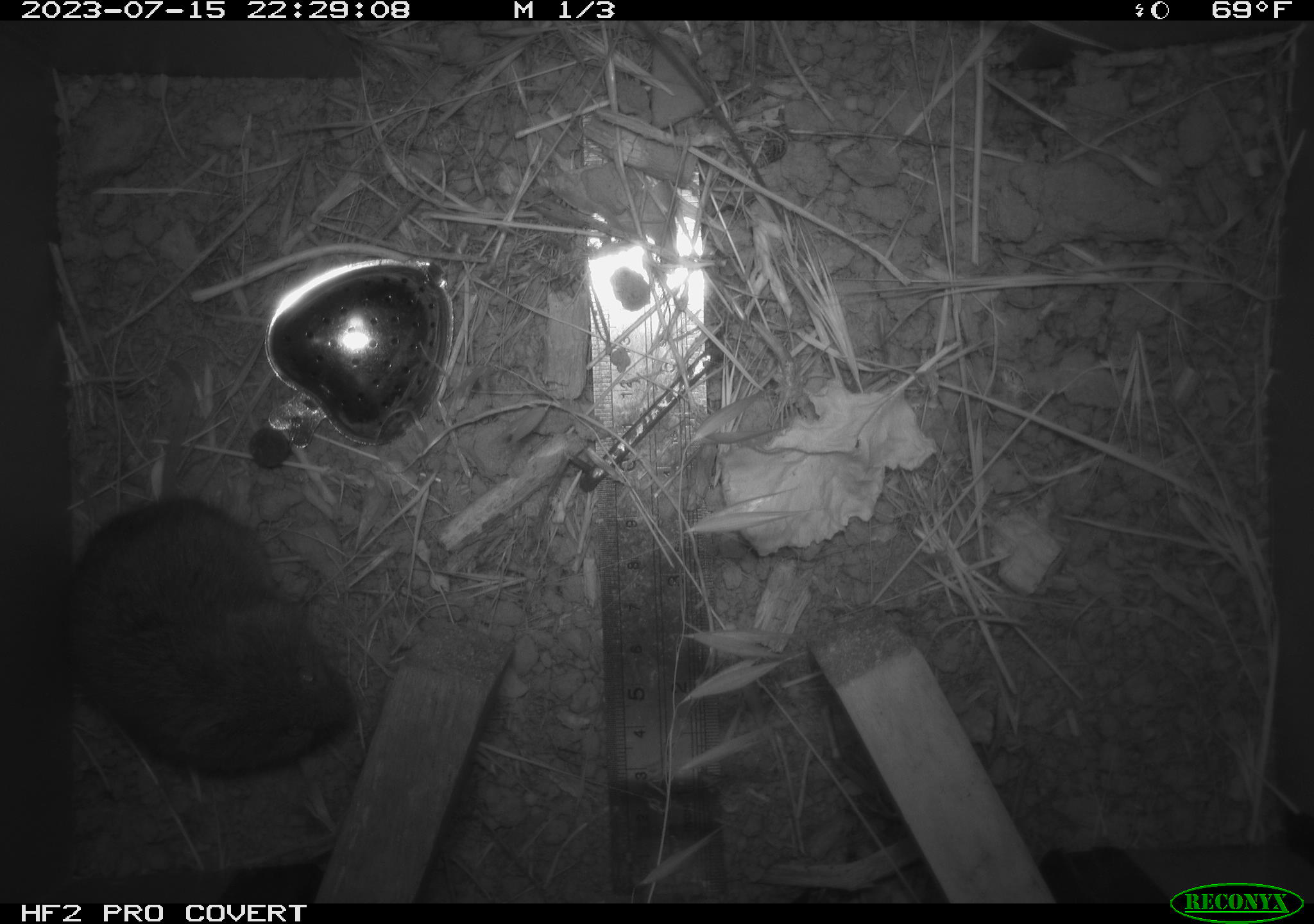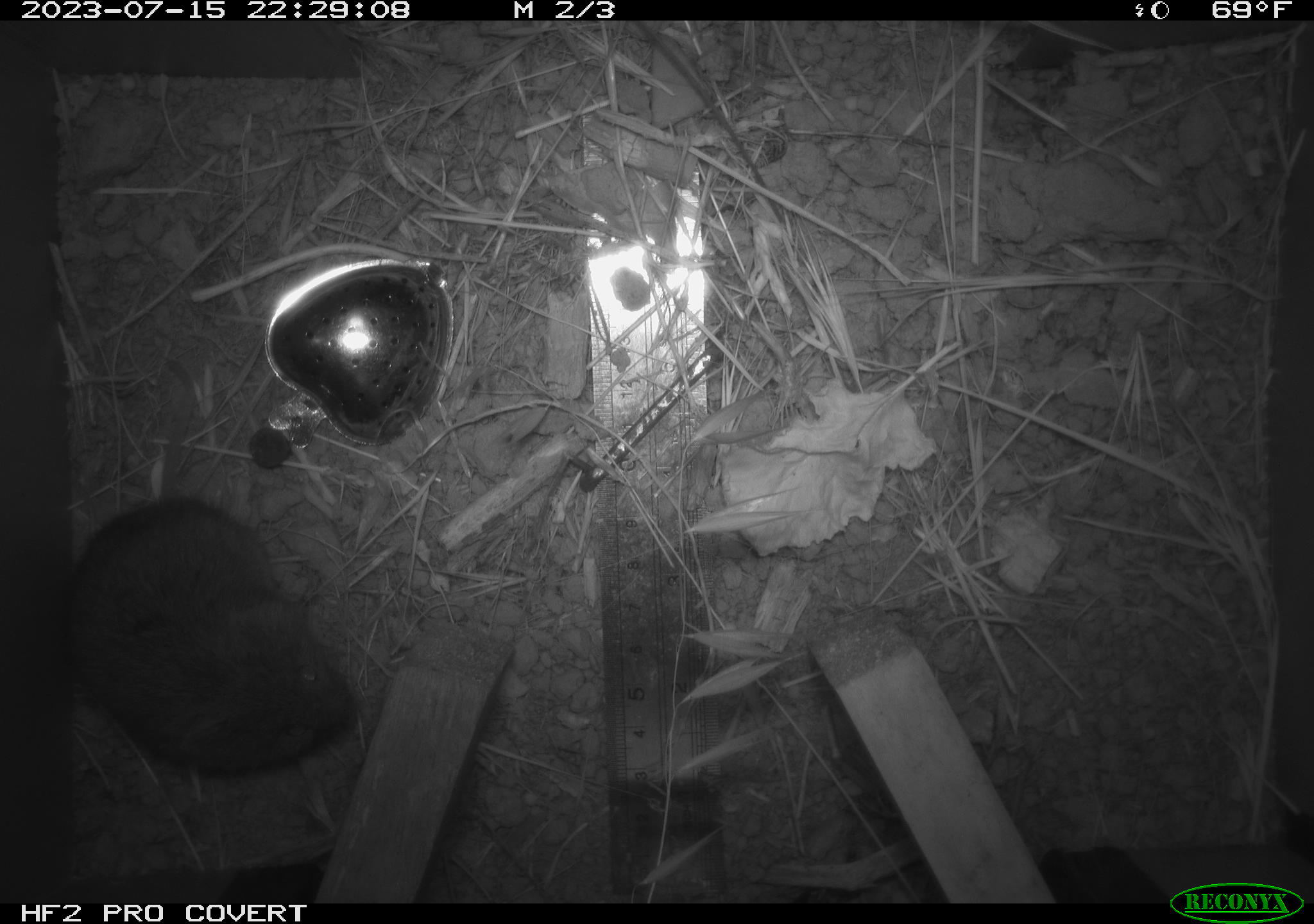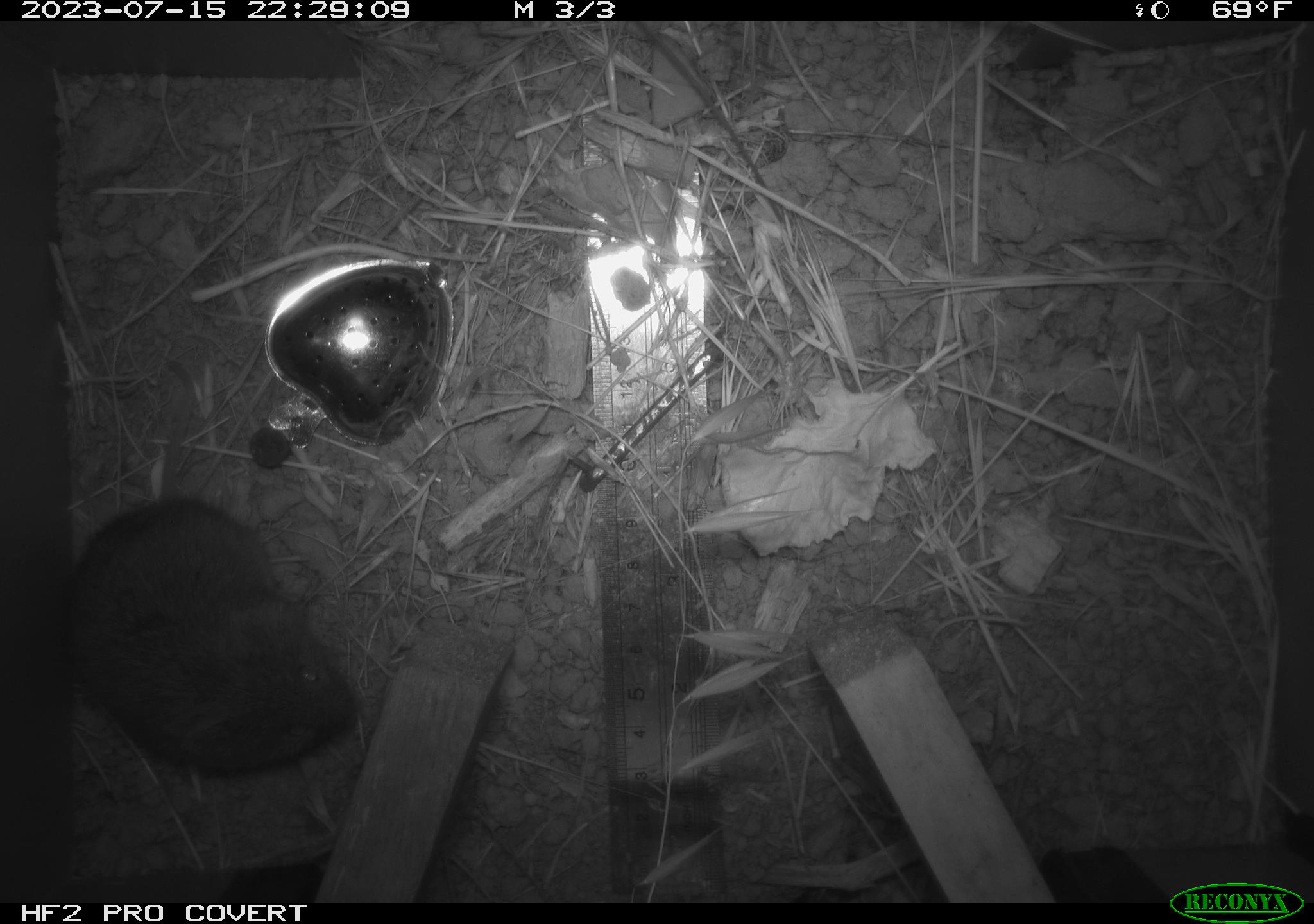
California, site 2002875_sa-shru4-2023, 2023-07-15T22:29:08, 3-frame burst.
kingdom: Animalia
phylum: Chordata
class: Mammalia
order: Rodentia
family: Cricetidae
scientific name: Arvicolinae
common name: voles, lemmings, and muskrats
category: arvicolinae subfamily